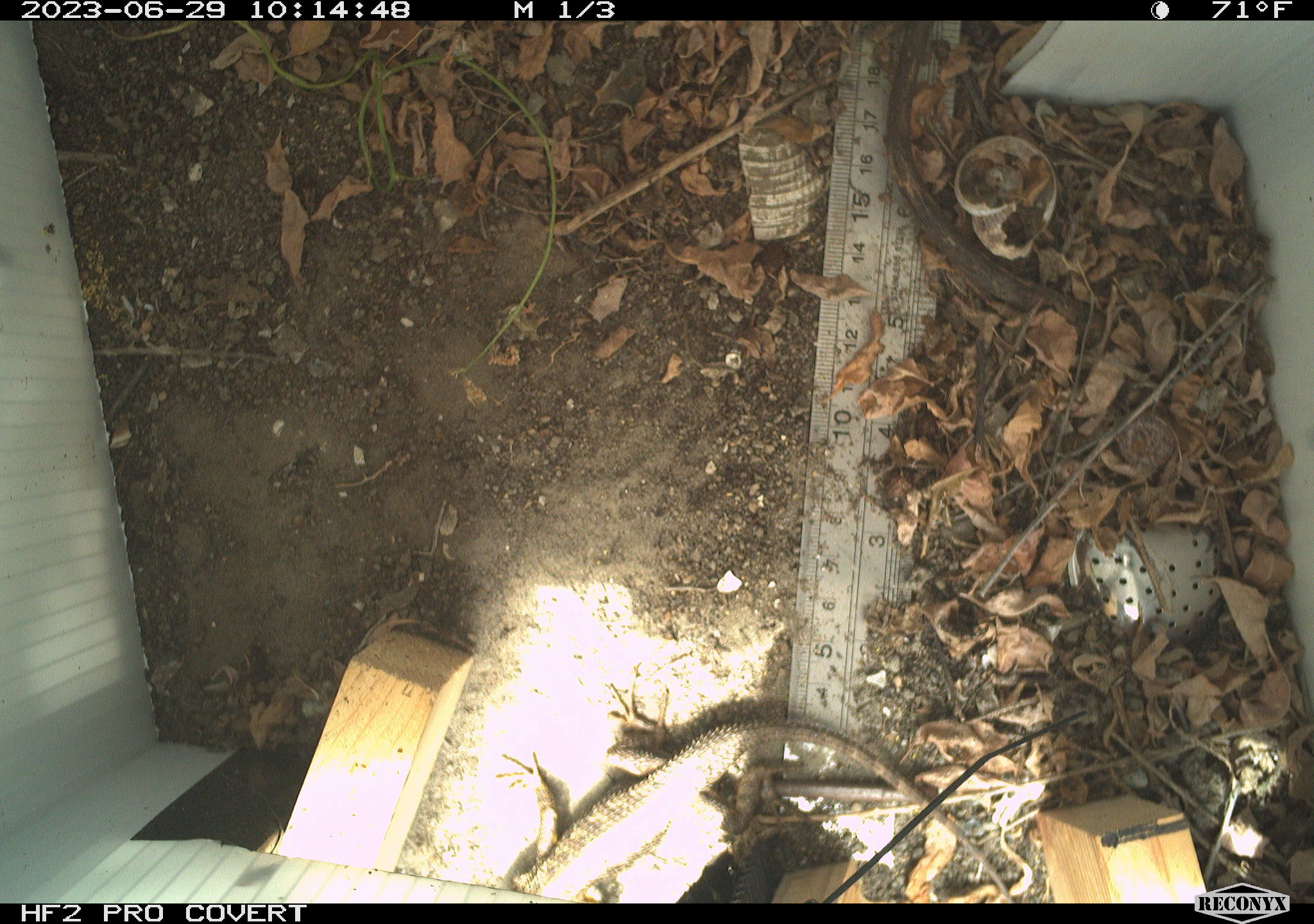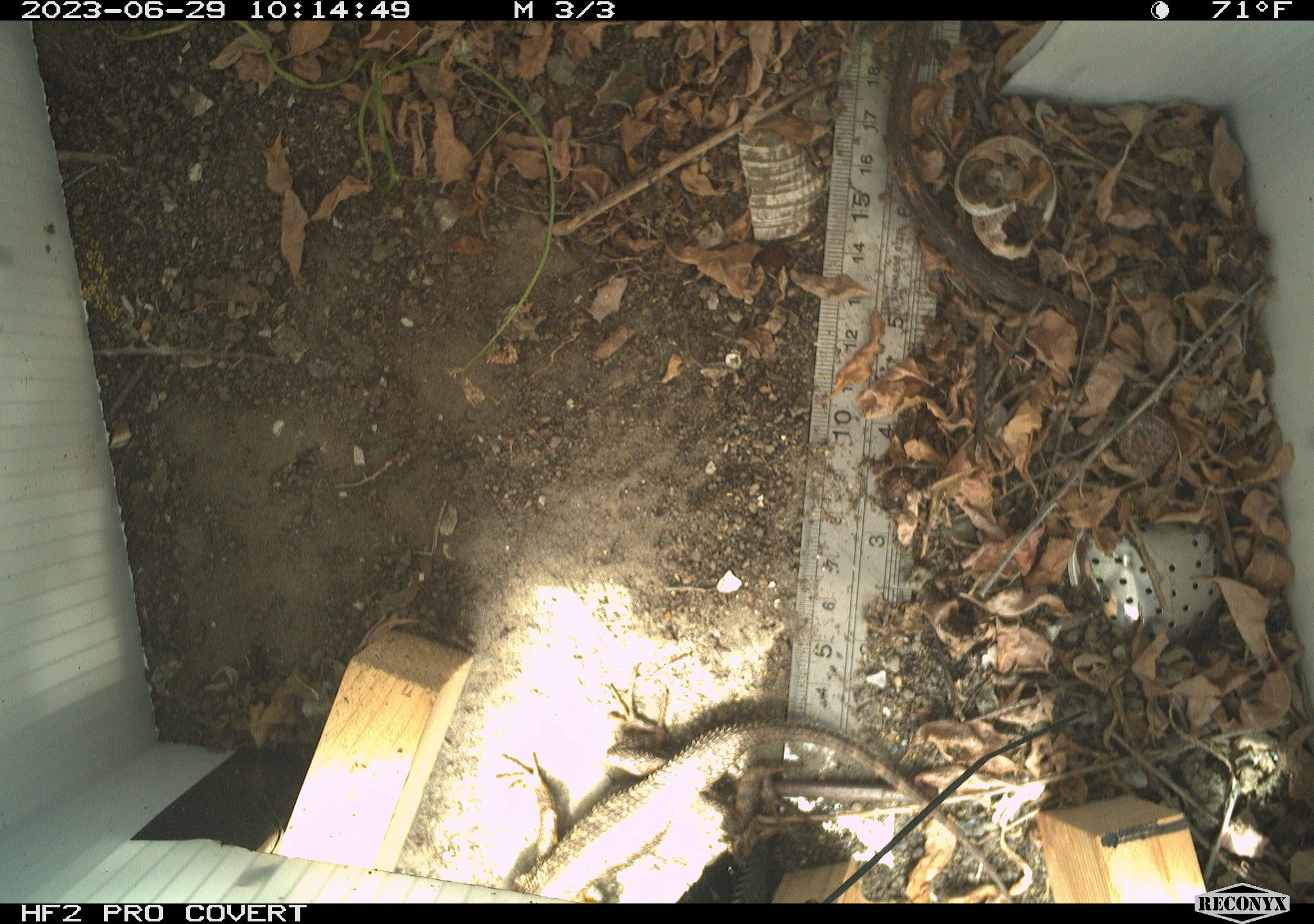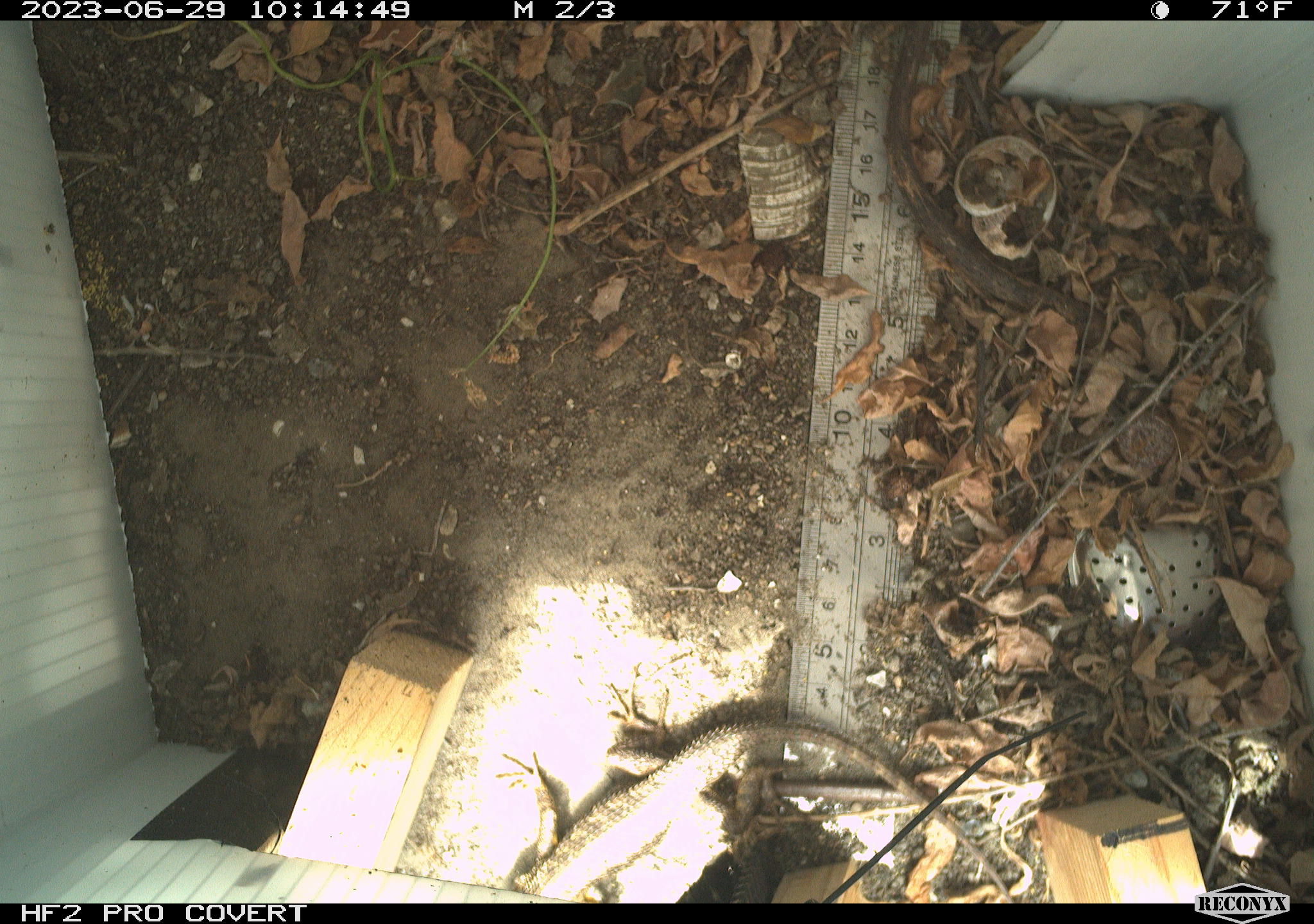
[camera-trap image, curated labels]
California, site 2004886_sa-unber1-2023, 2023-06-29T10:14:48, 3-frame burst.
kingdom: Animalia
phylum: Chordata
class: Reptilia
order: Squamata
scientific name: Squamata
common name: lizards and snakes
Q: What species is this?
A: Lizards and snakes (Squamata).